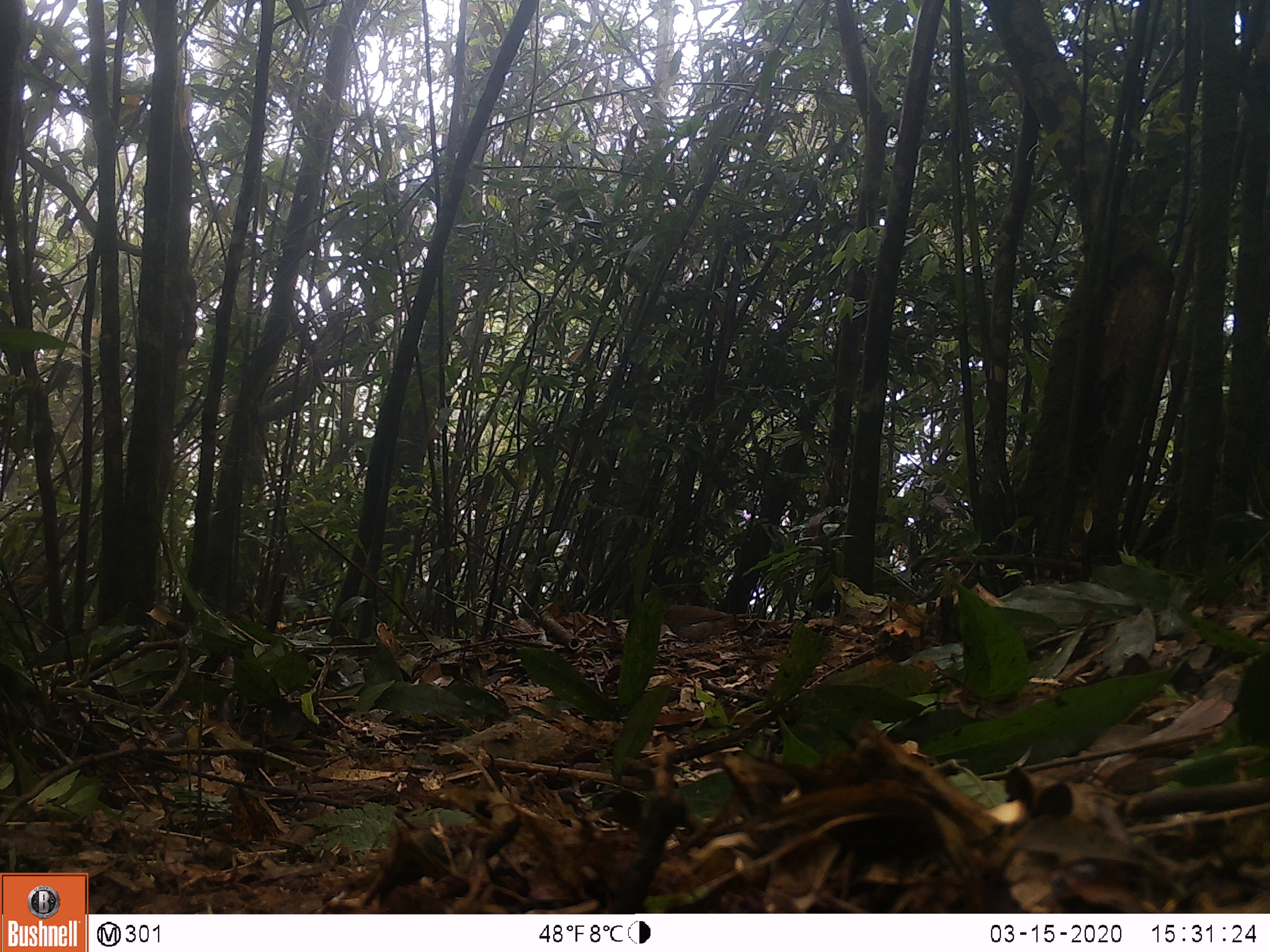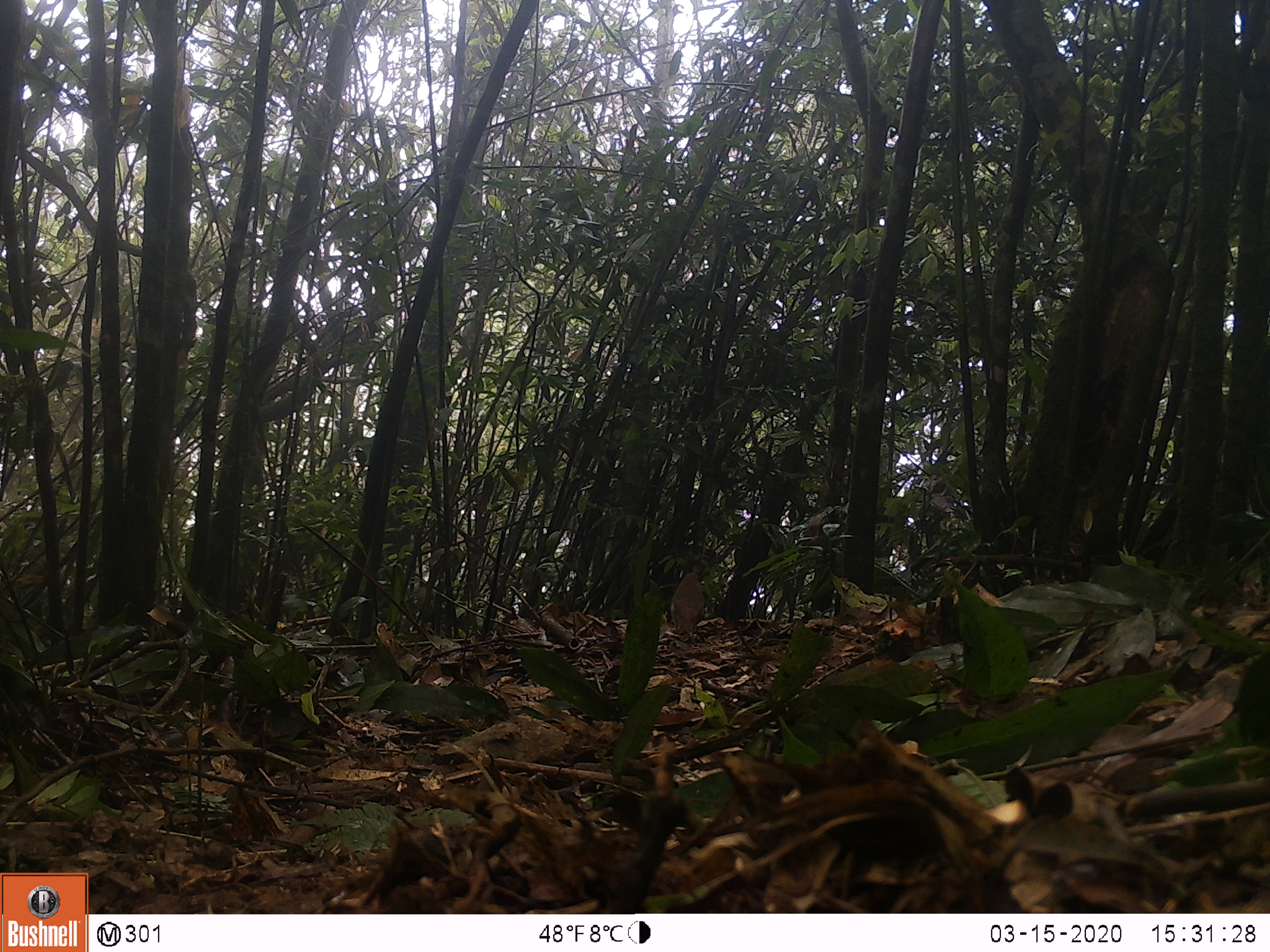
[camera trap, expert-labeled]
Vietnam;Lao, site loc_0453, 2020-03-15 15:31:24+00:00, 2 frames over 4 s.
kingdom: Animalia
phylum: Chordata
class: Aves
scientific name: Aves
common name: bird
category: unidentified bird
Unidentified bird (bird) (Aves). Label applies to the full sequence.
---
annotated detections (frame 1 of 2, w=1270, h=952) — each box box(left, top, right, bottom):
unidentified bird: box(661, 604, 758, 645)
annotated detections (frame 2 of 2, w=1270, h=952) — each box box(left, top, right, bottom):
unidentified bird: box(670, 572, 705, 637)